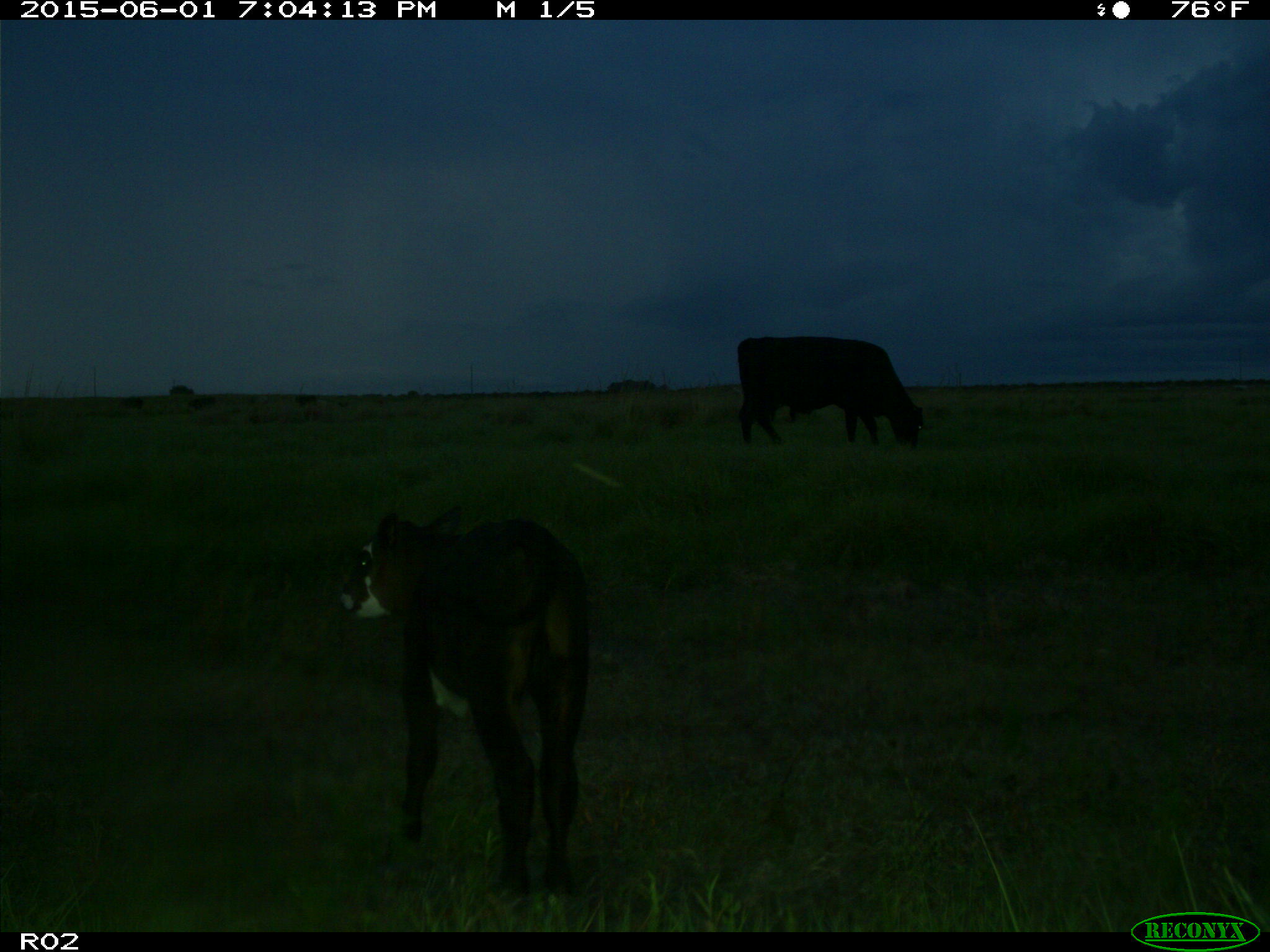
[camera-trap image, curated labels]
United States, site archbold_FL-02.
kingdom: Animalia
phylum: Chordata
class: Mammalia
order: Artiodactyla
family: Bovidae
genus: Bos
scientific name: Bos taurus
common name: domestic cow